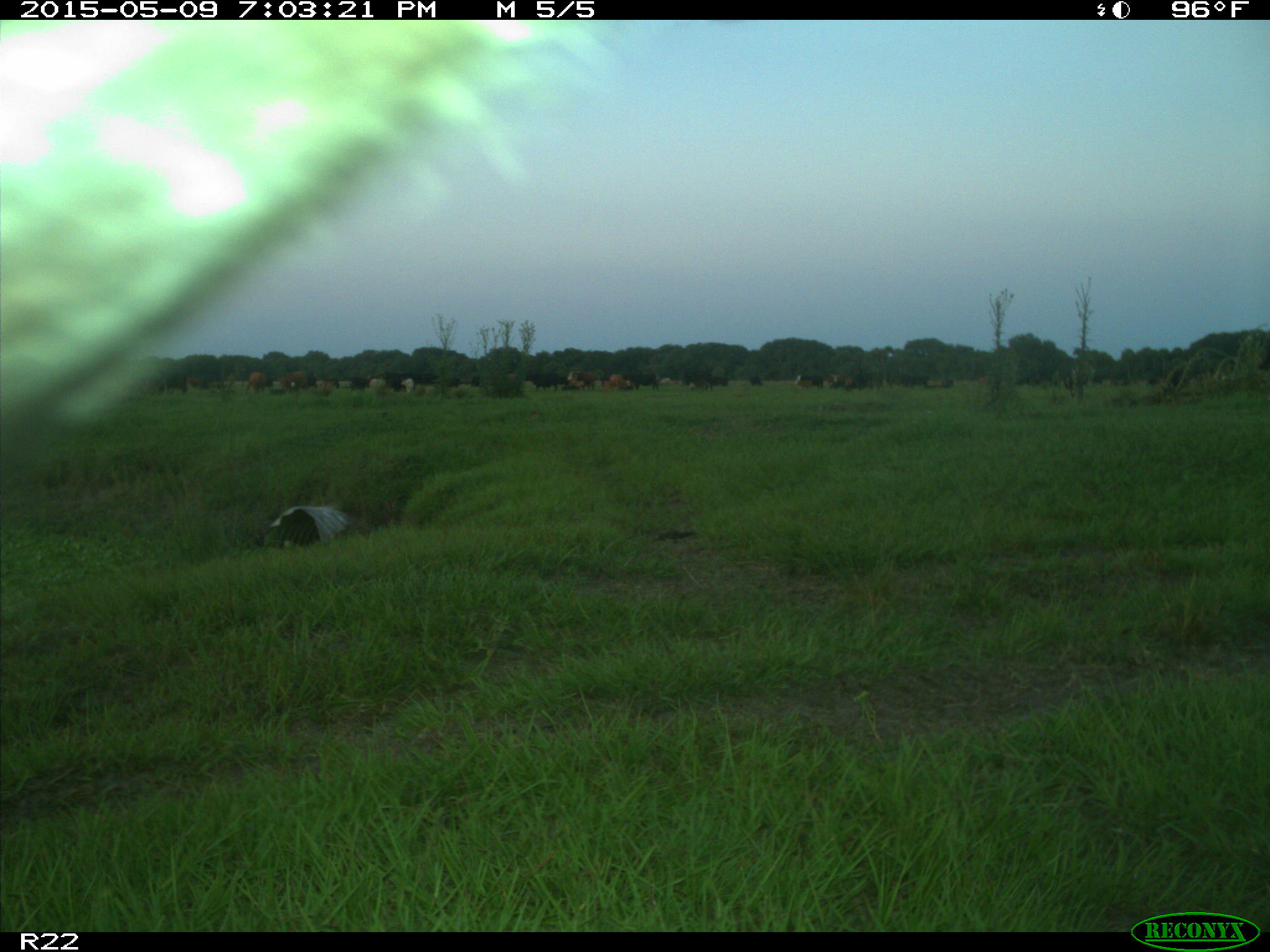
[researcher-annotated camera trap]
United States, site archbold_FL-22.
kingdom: Animalia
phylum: Chordata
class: Mammalia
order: Artiodactyla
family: Bovidae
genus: Bos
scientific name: Bos taurus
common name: domestic cow